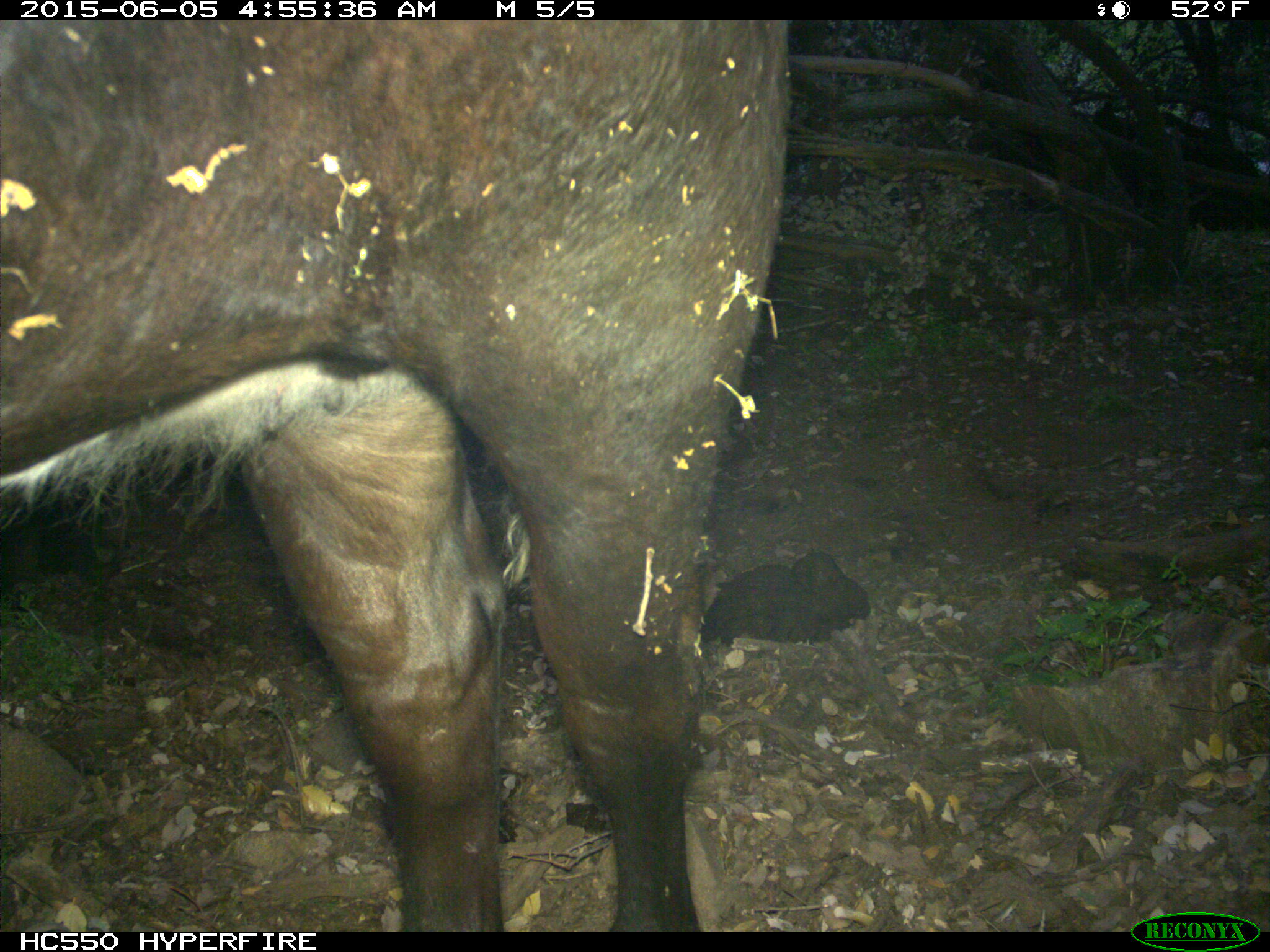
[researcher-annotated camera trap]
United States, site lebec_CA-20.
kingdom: Animalia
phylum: Chordata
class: Mammalia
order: Artiodactyla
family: Bovidae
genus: Bos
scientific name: Bos taurus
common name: domestic cow